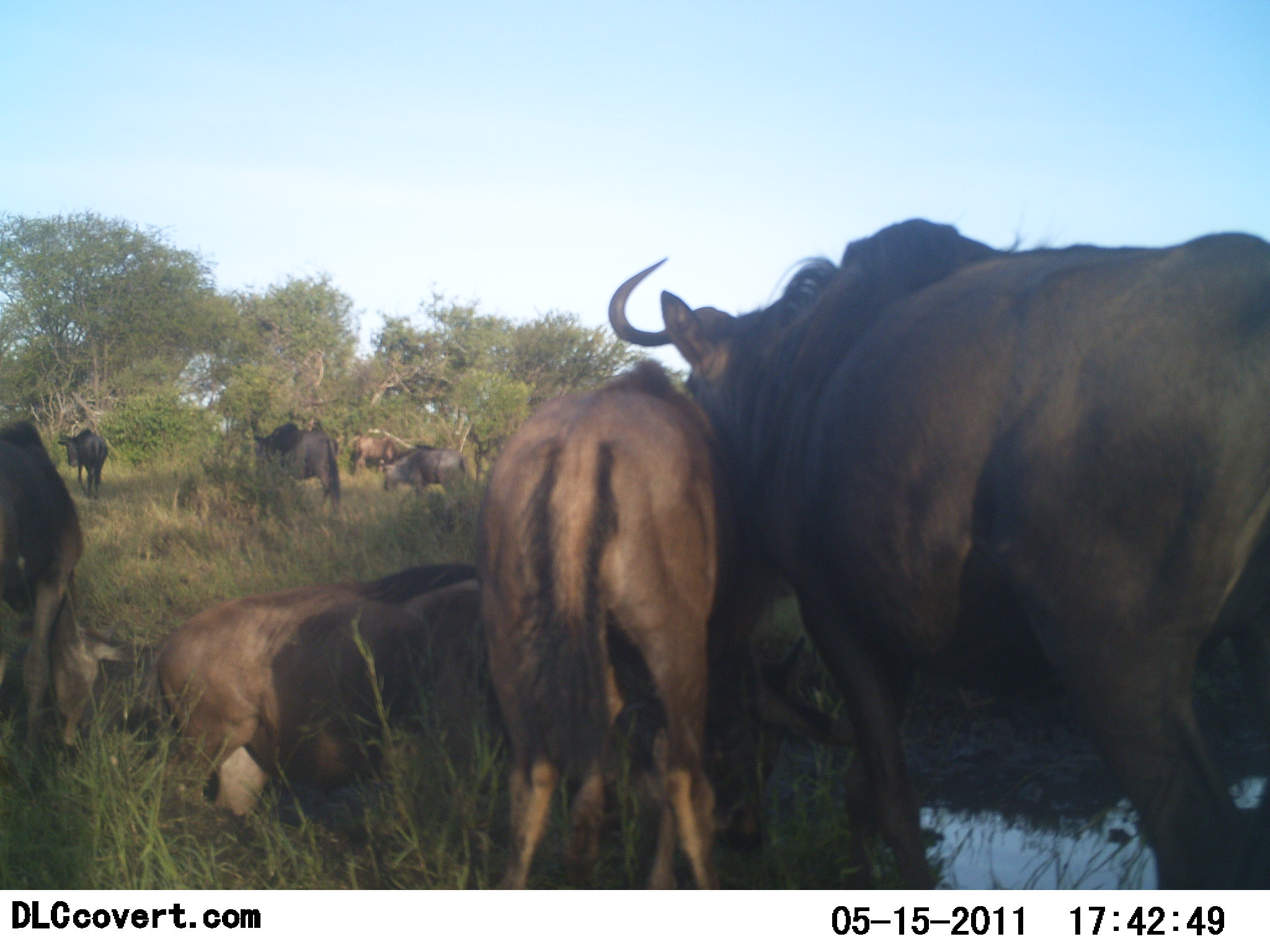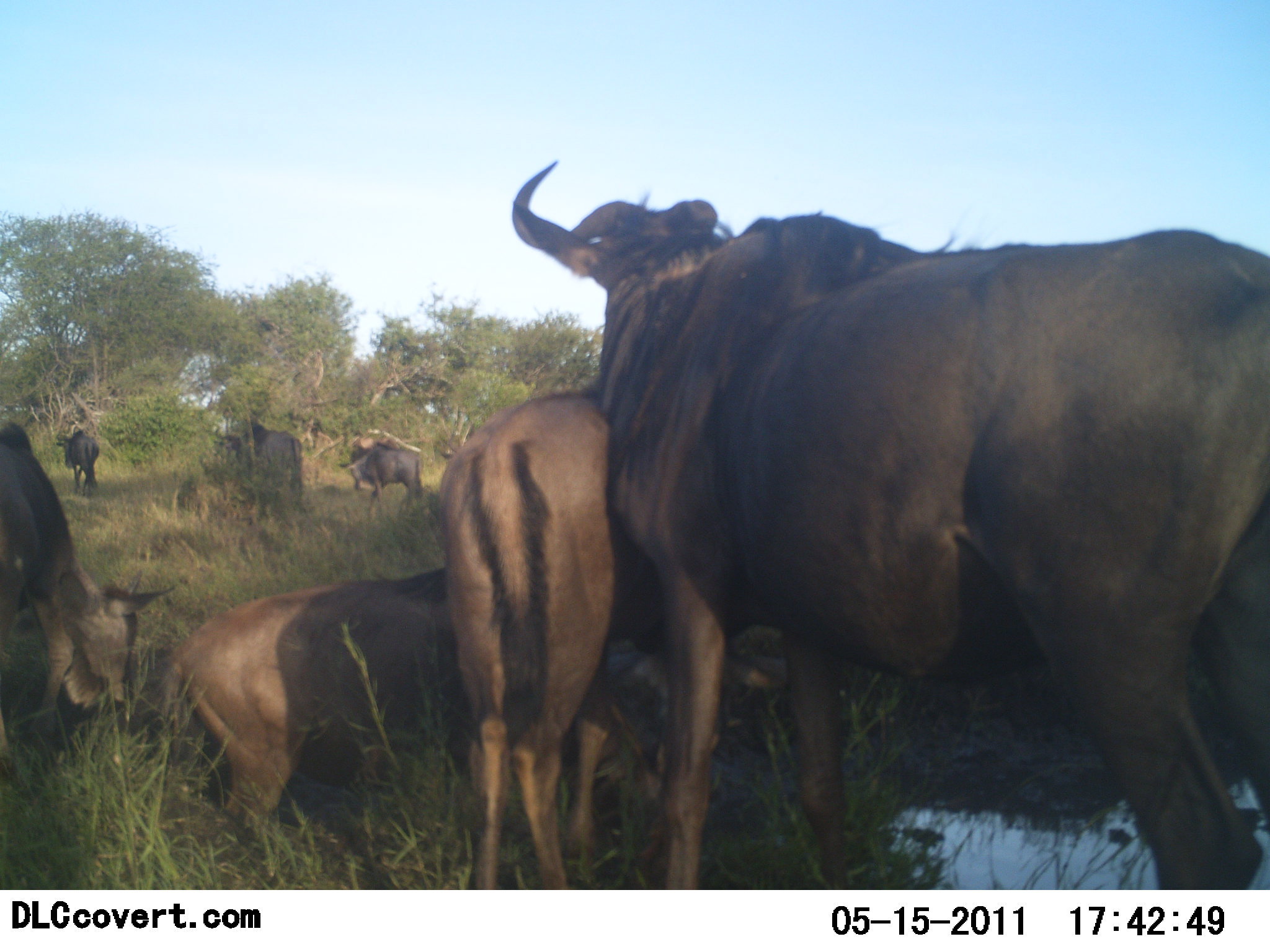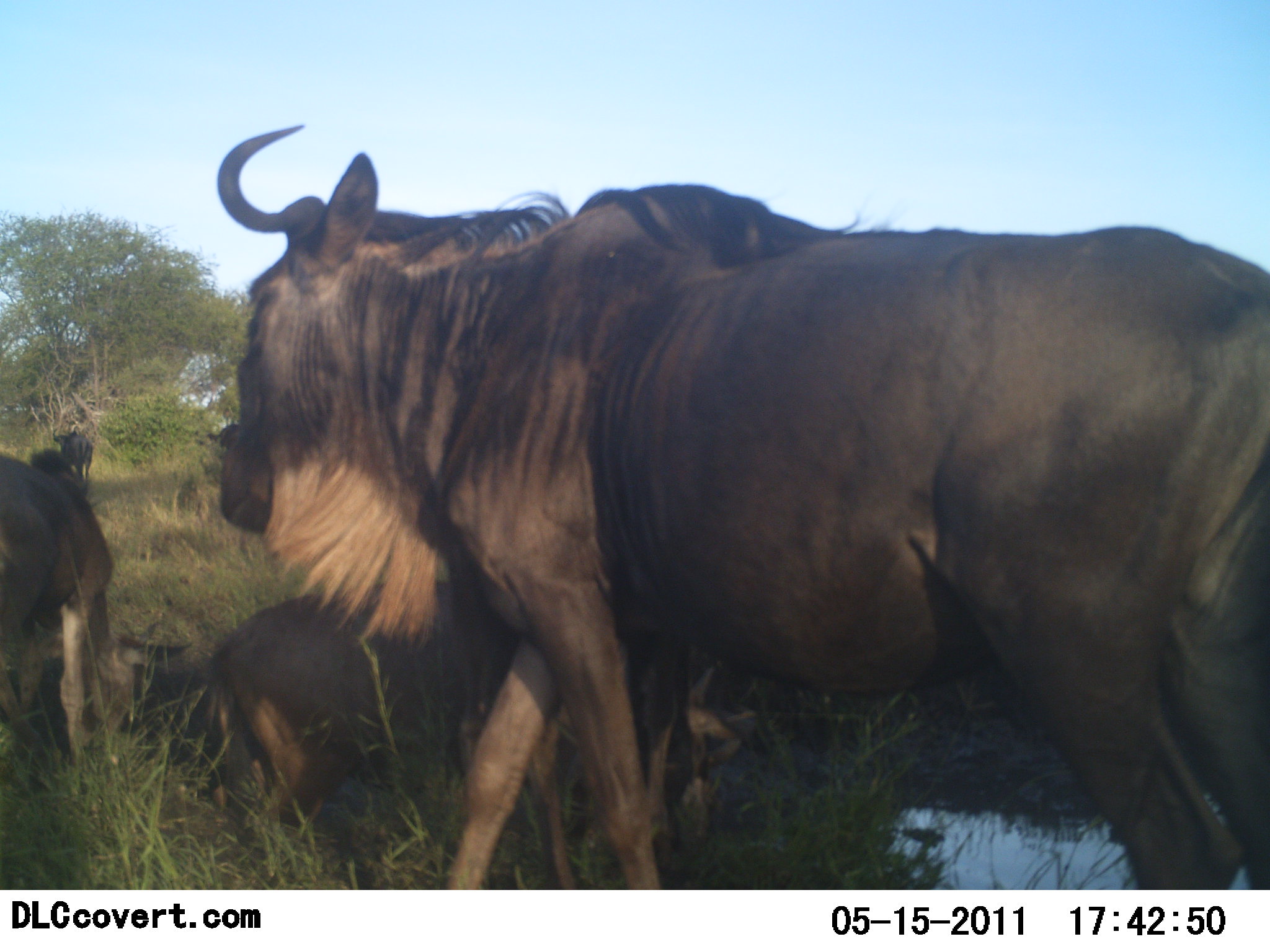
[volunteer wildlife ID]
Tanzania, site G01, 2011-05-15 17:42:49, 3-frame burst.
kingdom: Animalia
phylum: Chordata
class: Mammalia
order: Artiodactyla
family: Bovidae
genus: Connochaetes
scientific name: Connochaetes taurinus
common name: blue wildebeest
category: wildebeest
Wildebeest (blue wildebeest) (Connochaetes taurinus), count 7. Behavior (volunteer vote fractions): standing 33%, resting 50%, moving 67%, interacting 8%. Young present (vote fraction): 17%. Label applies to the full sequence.